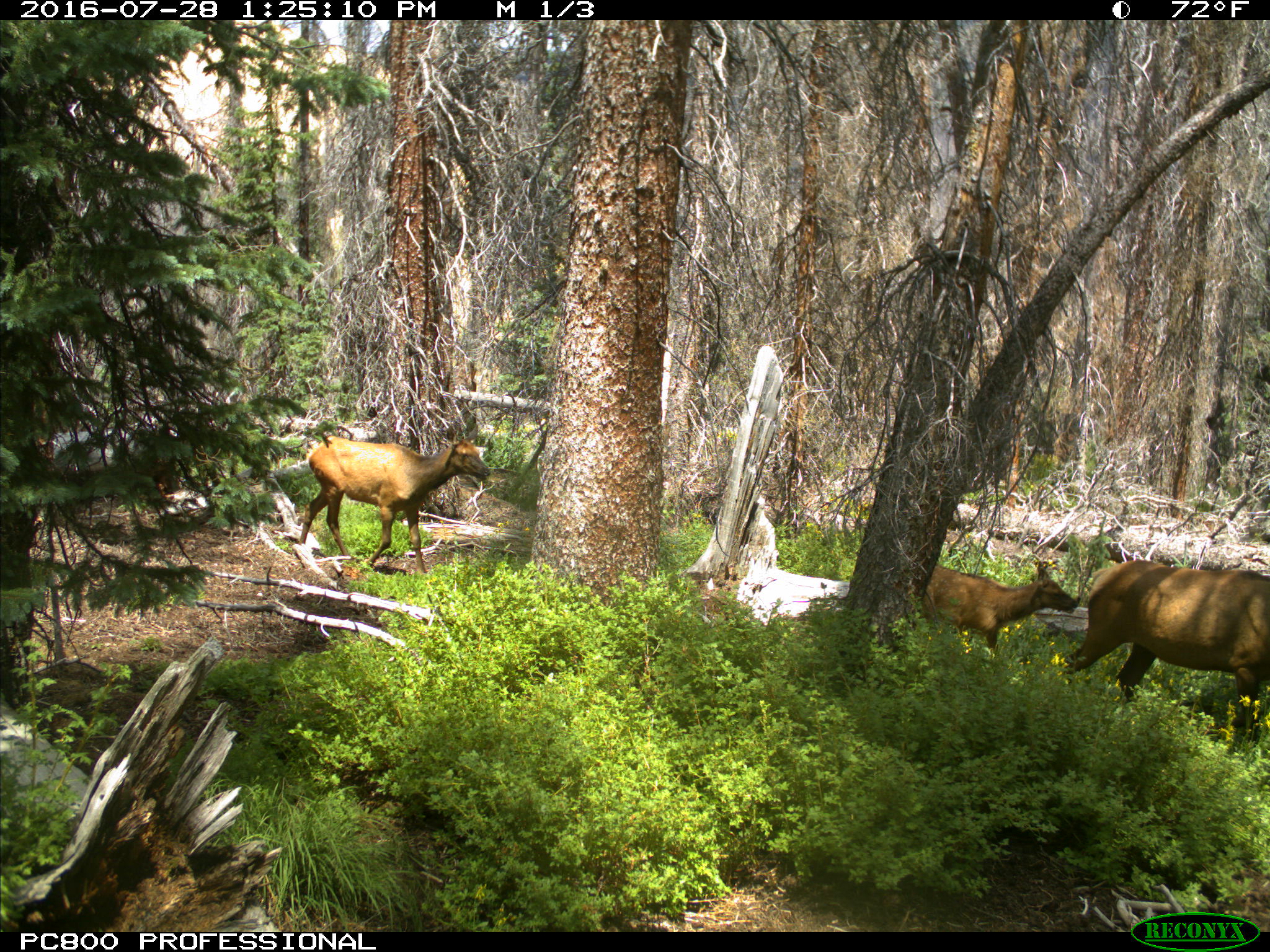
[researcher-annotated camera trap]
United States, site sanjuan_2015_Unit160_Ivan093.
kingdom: Animalia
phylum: Chordata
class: Mammalia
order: Artiodactyla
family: Cervidae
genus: Cervus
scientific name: Cervus elaphus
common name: red deer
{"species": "Cervus elaphus (red deer)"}